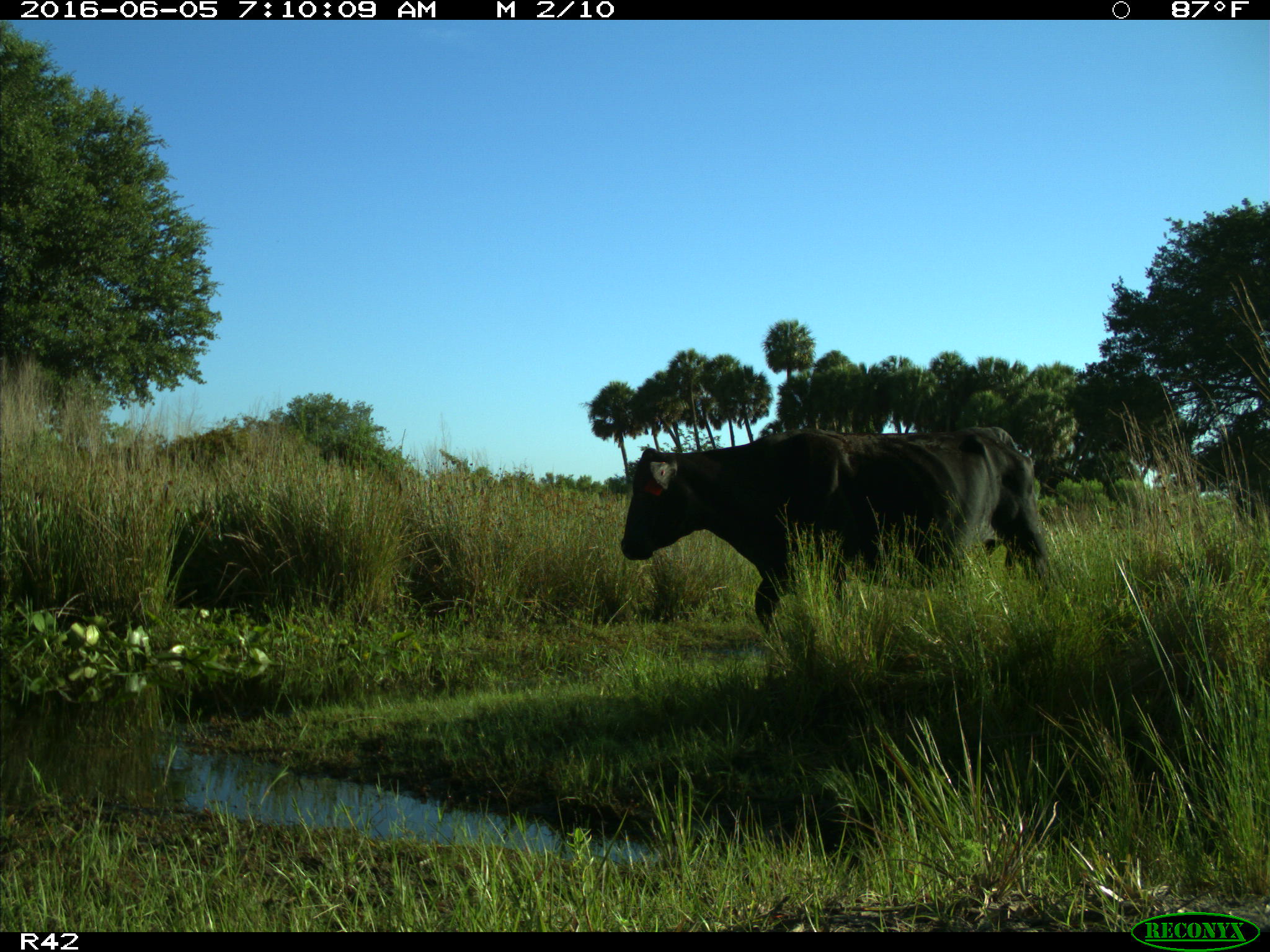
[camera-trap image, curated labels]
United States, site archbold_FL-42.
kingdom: Animalia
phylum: Chordata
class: Mammalia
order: Artiodactyla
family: Bovidae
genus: Bos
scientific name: Bos taurus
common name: domestic cow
Bos taurus (domestic cow).